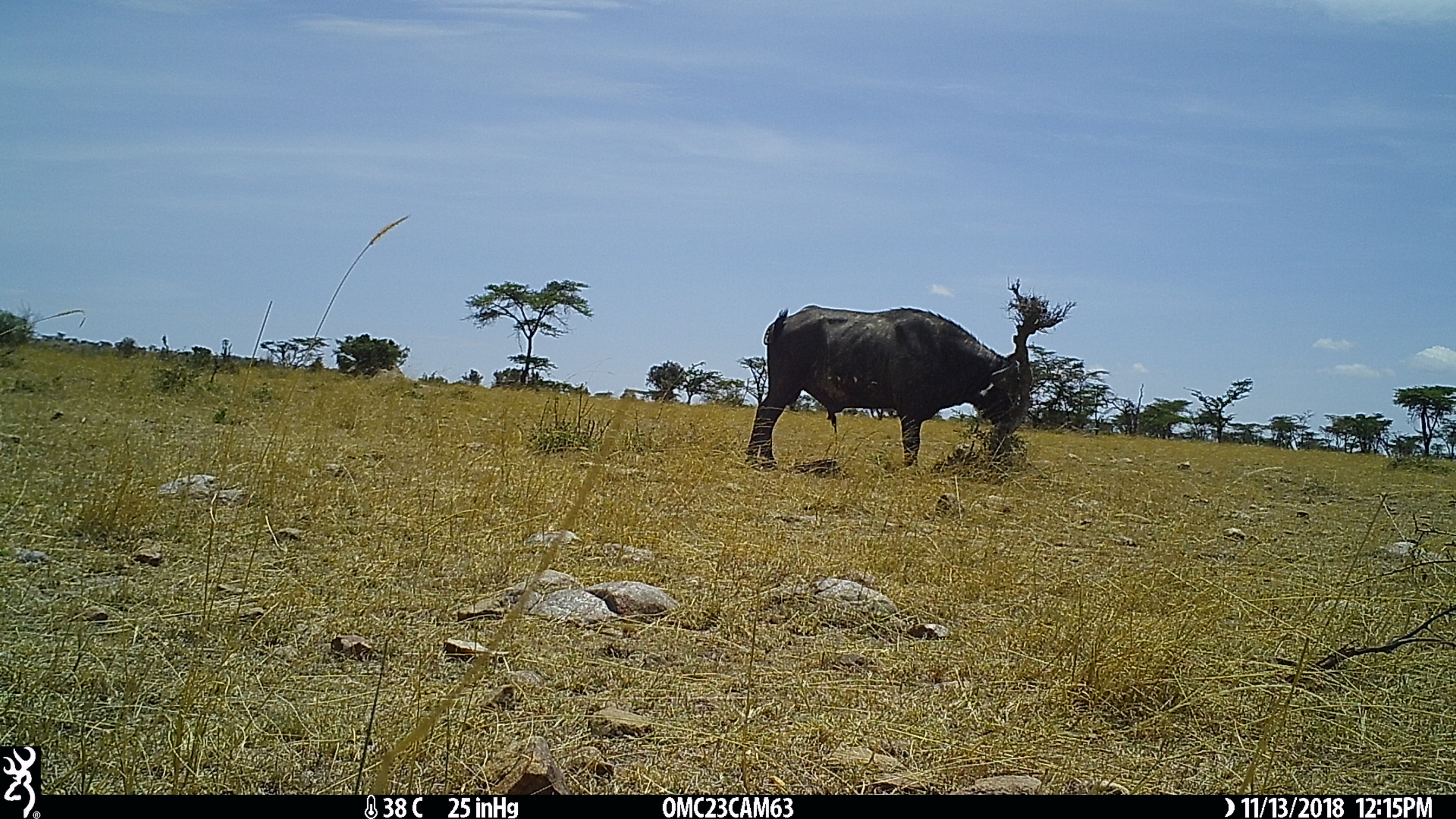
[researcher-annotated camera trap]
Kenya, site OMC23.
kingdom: Animalia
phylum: Chordata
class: Mammalia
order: Artiodactyla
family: Bovidae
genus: Syncerus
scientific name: Syncerus caffer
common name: buffalo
Buffalo (Syncerus caffer).